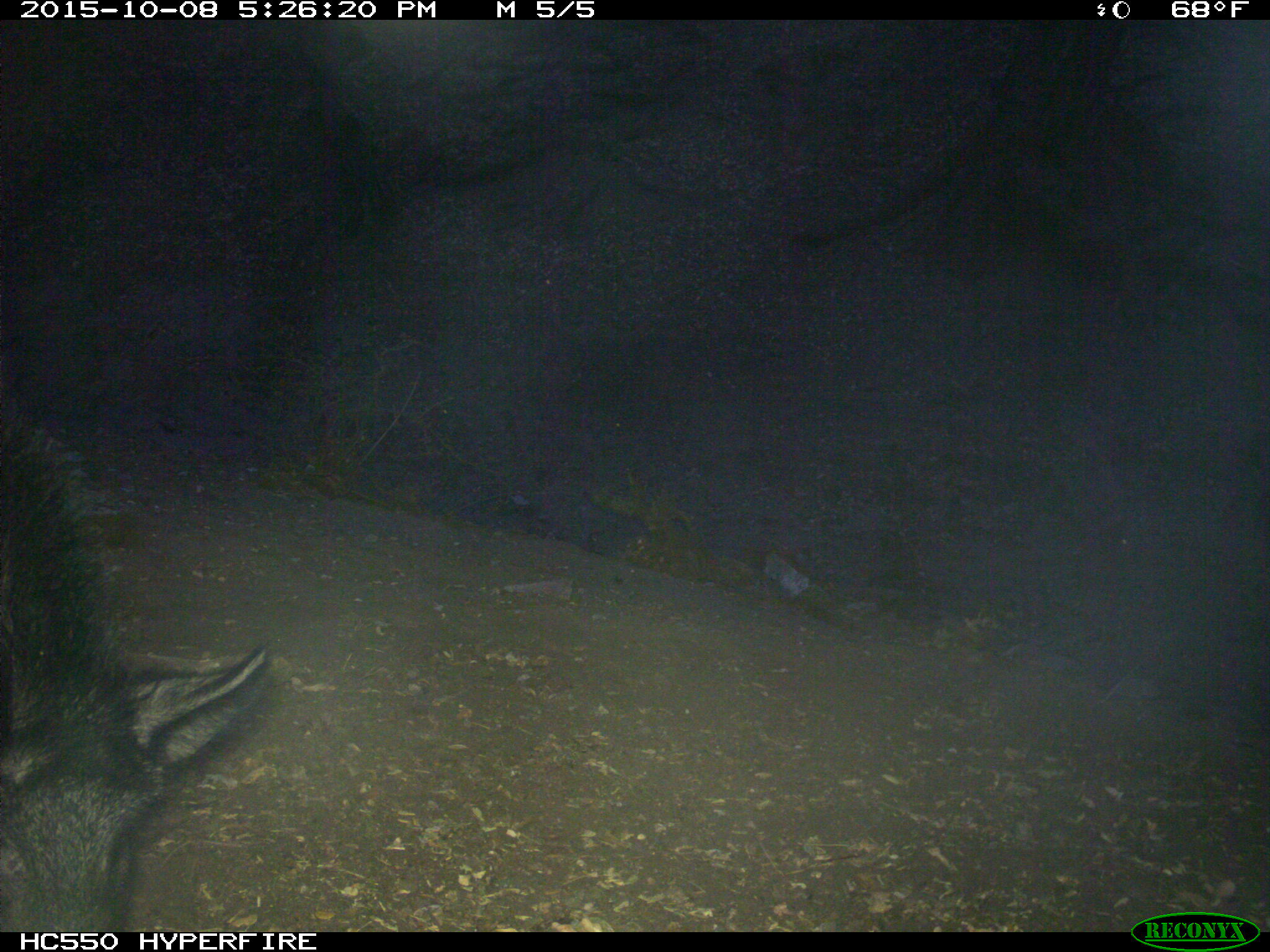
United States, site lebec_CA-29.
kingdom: Animalia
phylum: Chordata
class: Mammalia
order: Artiodactyla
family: Suidae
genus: Sus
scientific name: Sus scrofa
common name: wild boar